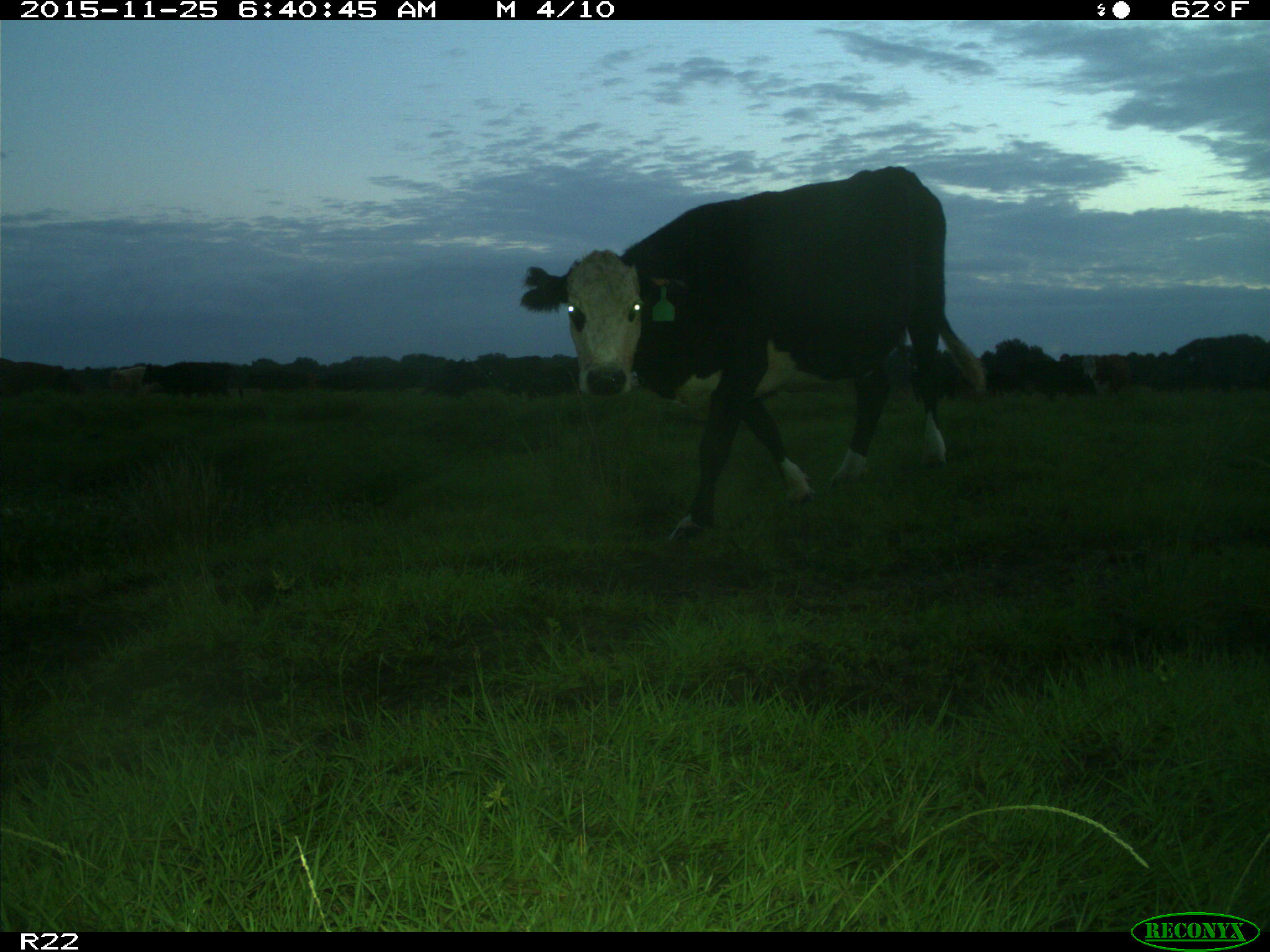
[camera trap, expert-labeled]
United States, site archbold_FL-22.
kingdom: Animalia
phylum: Chordata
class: Mammalia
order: Artiodactyla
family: Bovidae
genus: Bos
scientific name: Bos taurus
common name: domestic cow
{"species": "Bos taurus (domestic cow)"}